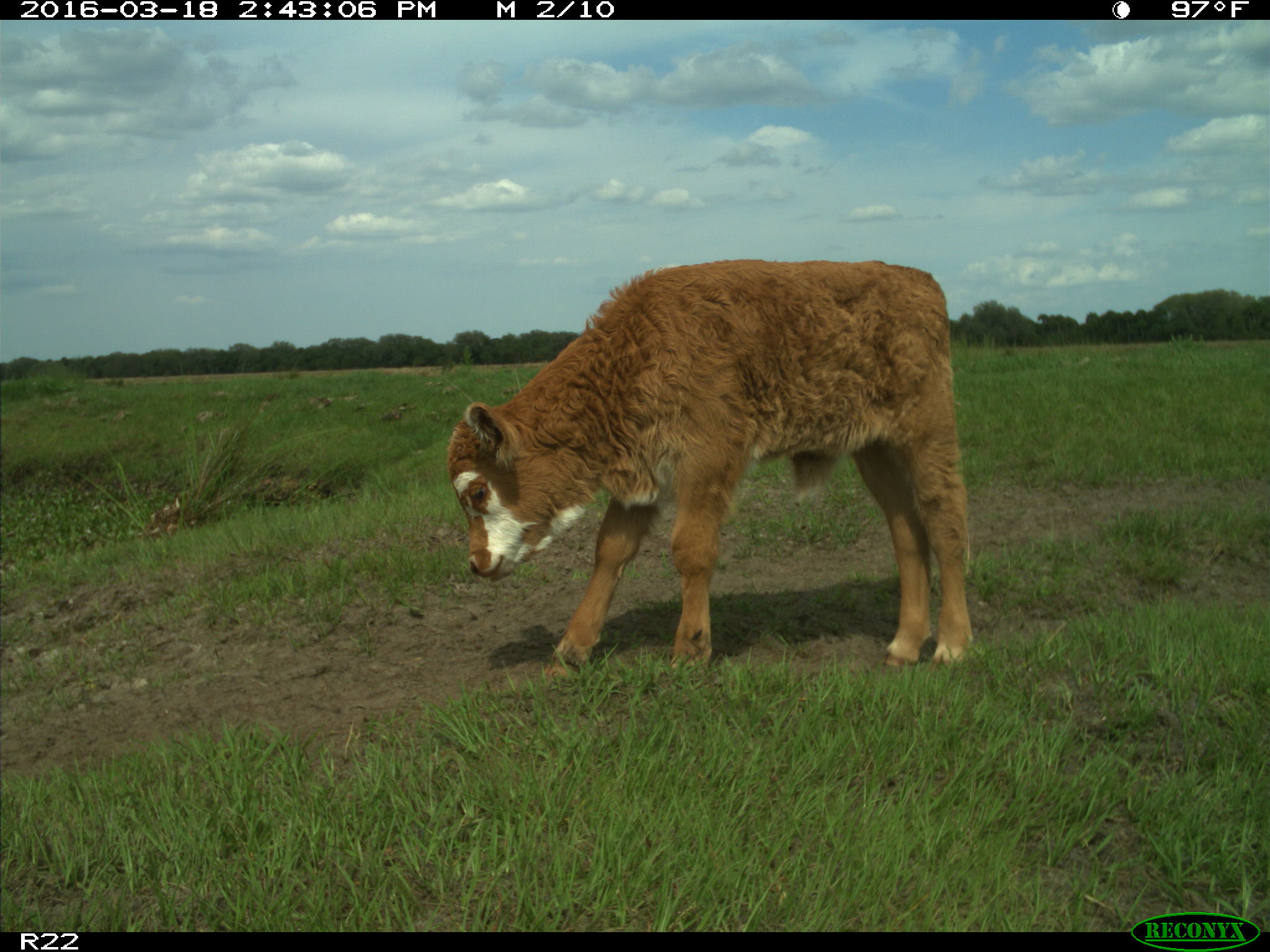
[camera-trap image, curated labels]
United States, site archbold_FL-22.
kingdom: Animalia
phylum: Chordata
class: Mammalia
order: Artiodactyla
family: Bovidae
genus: Bos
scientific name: Bos taurus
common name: domestic cow